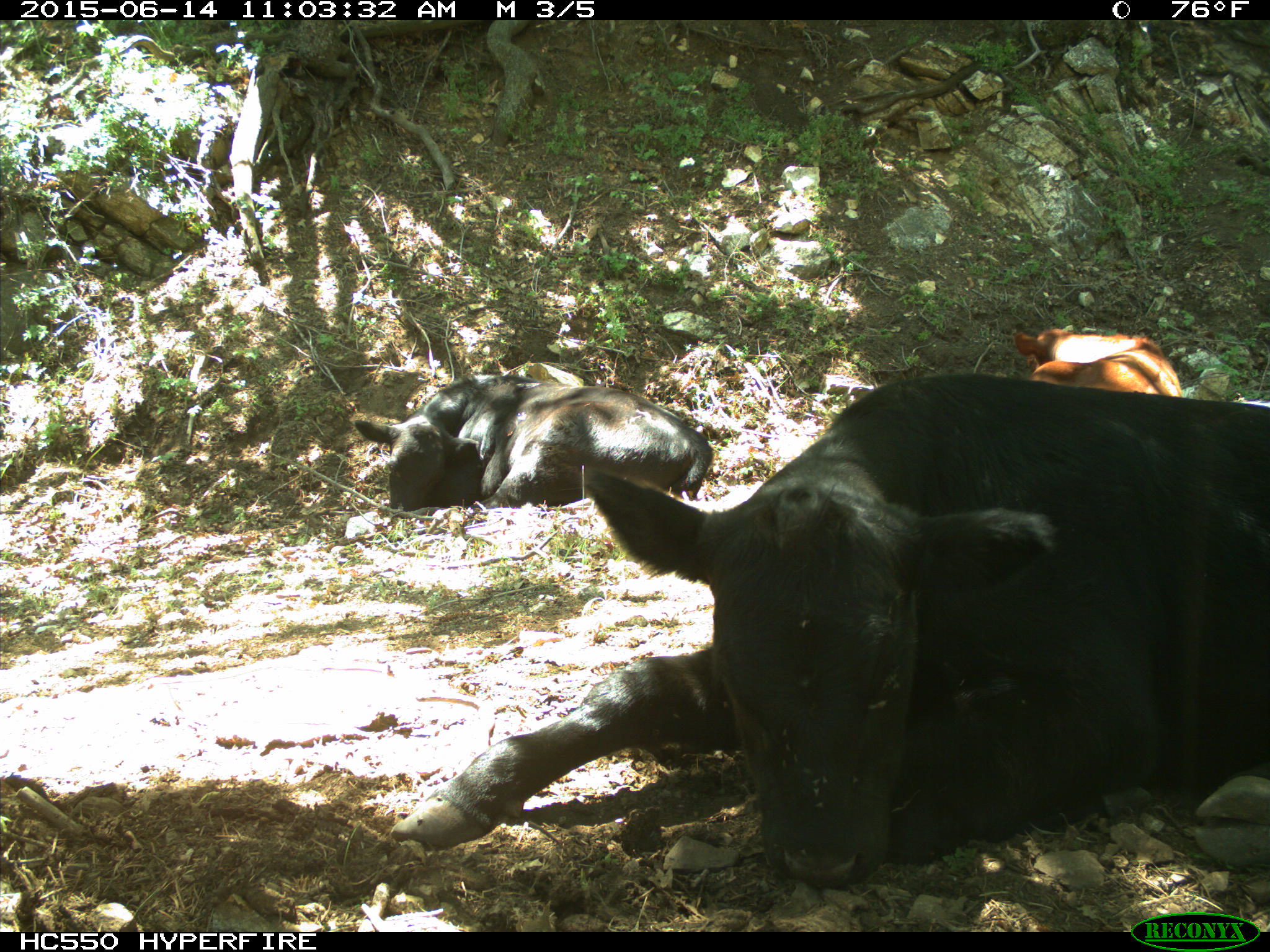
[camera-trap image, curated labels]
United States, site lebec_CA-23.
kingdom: Animalia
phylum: Chordata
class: Mammalia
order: Artiodactyla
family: Bovidae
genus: Bos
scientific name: Bos taurus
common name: domestic cow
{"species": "Bos taurus (domestic cow)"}